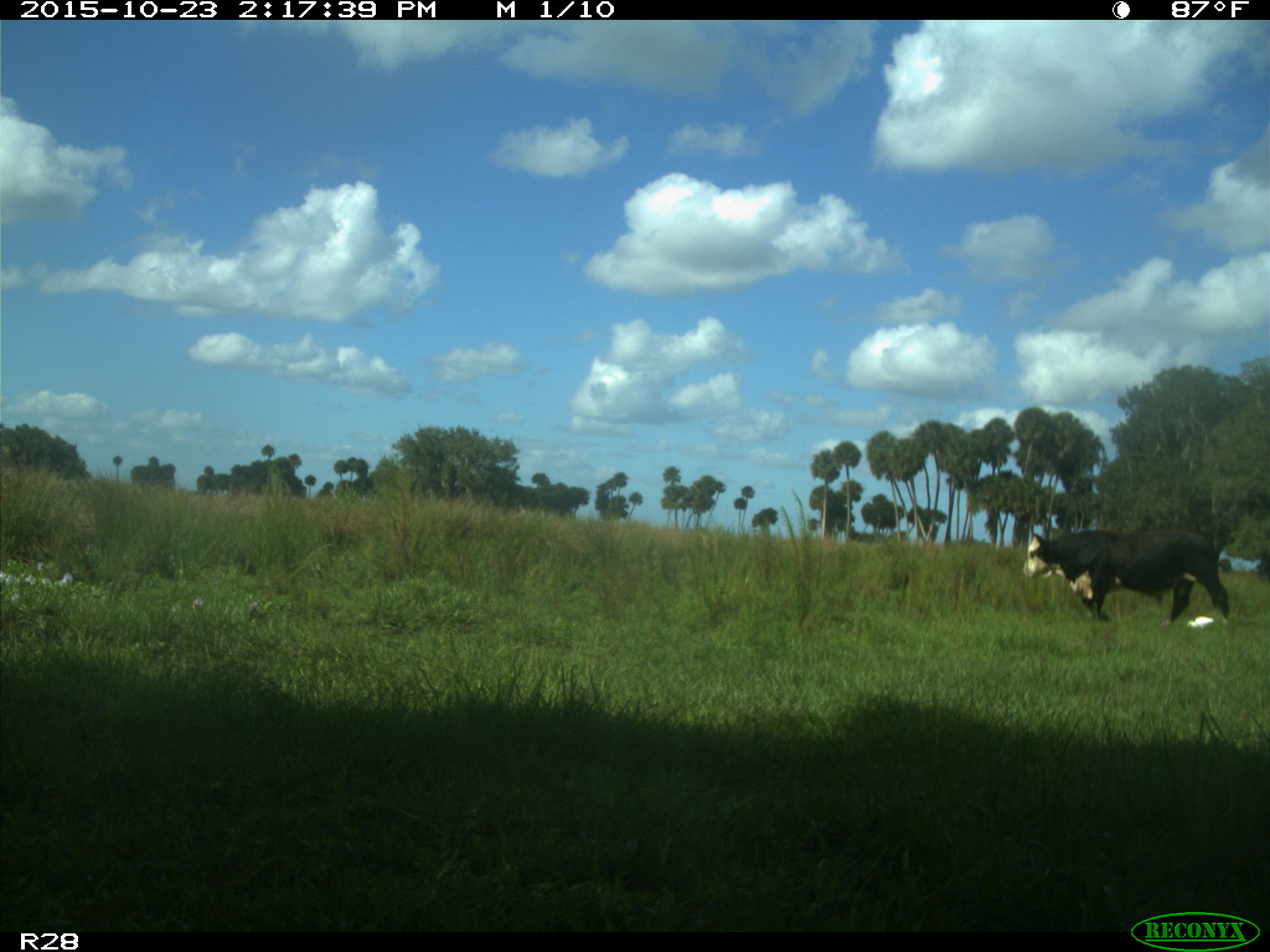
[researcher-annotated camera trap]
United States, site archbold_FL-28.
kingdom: Animalia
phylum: Chordata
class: Mammalia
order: Artiodactyla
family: Bovidae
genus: Bos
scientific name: Bos taurus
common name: domestic cow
Bos taurus (domestic cow).